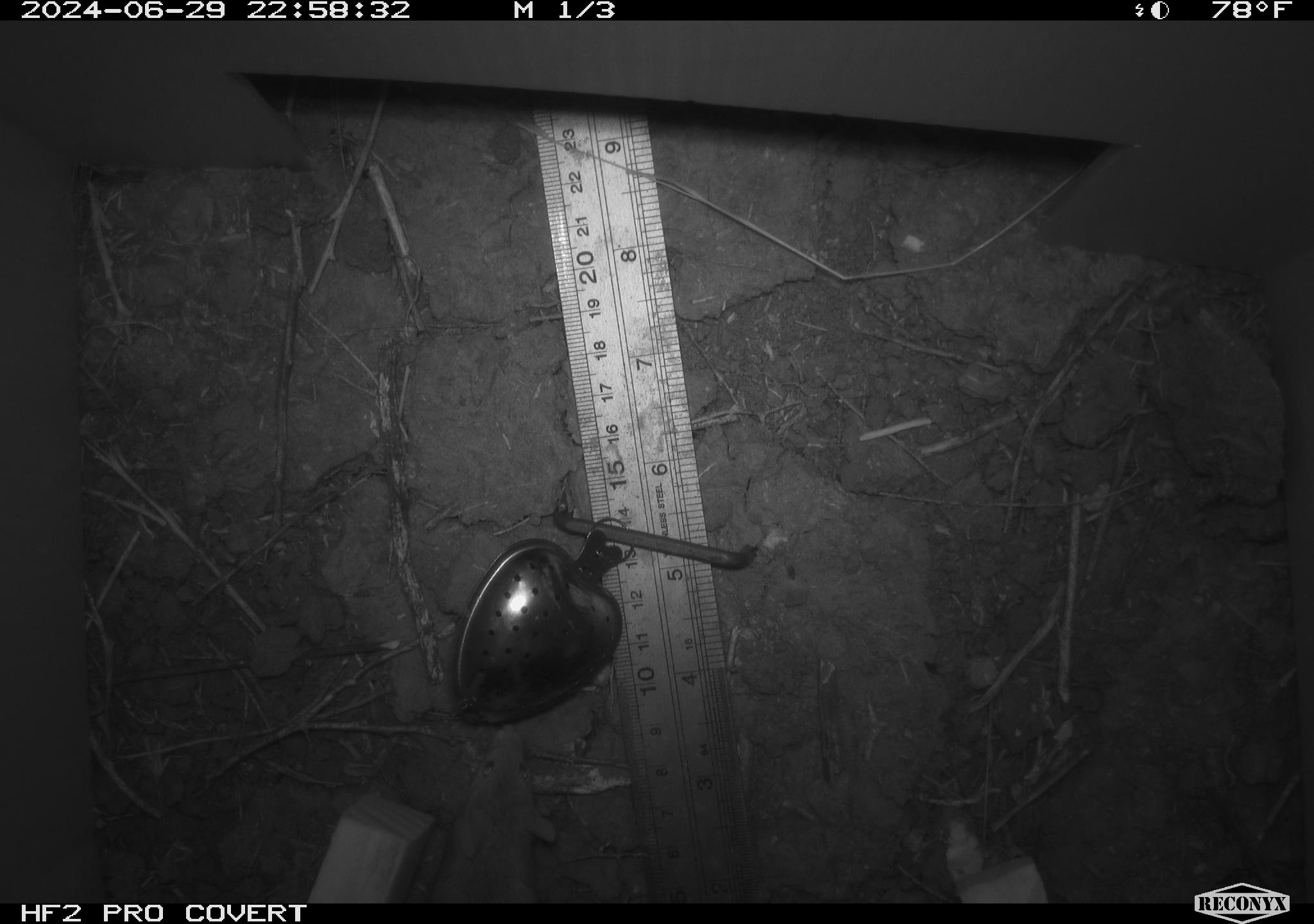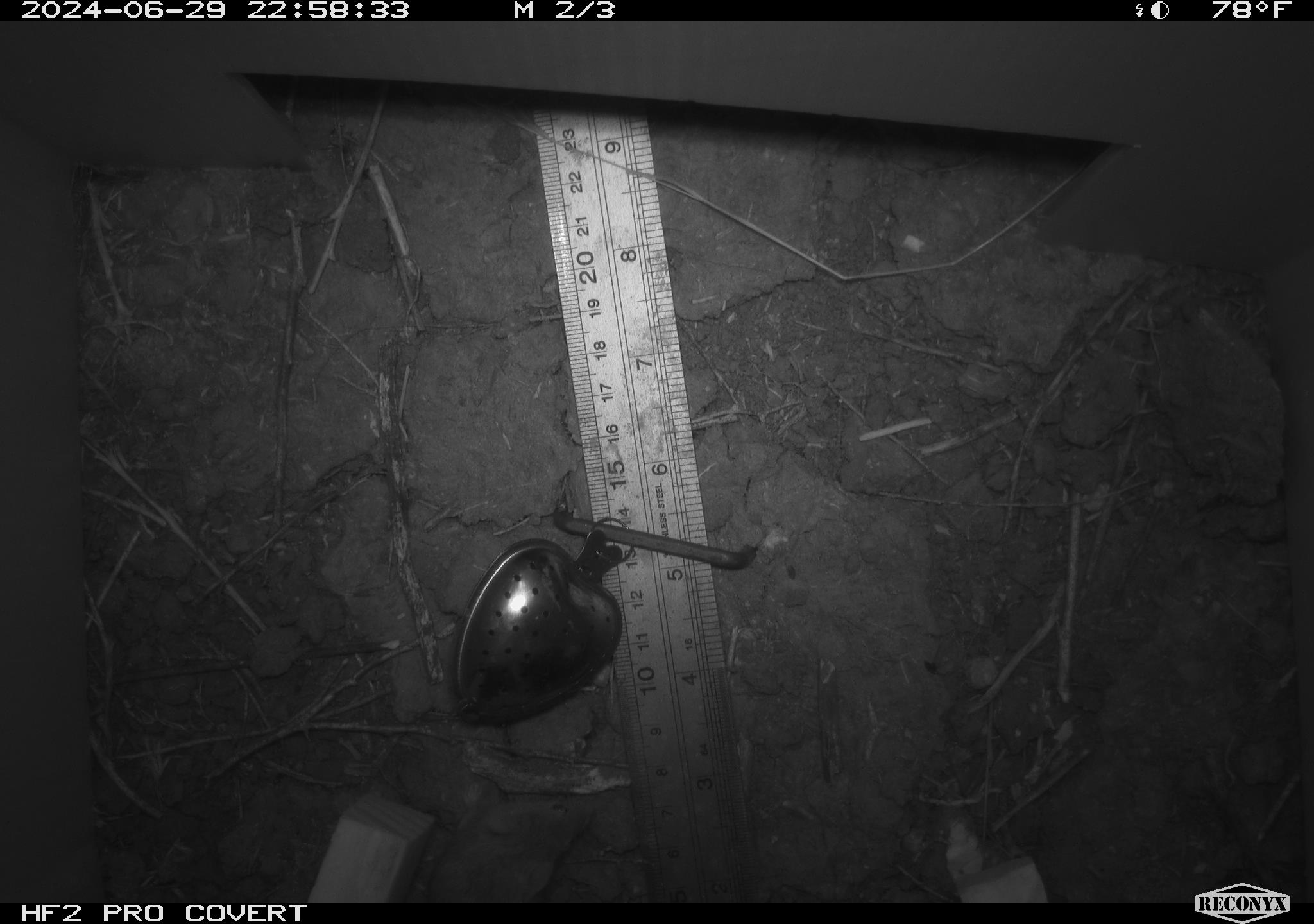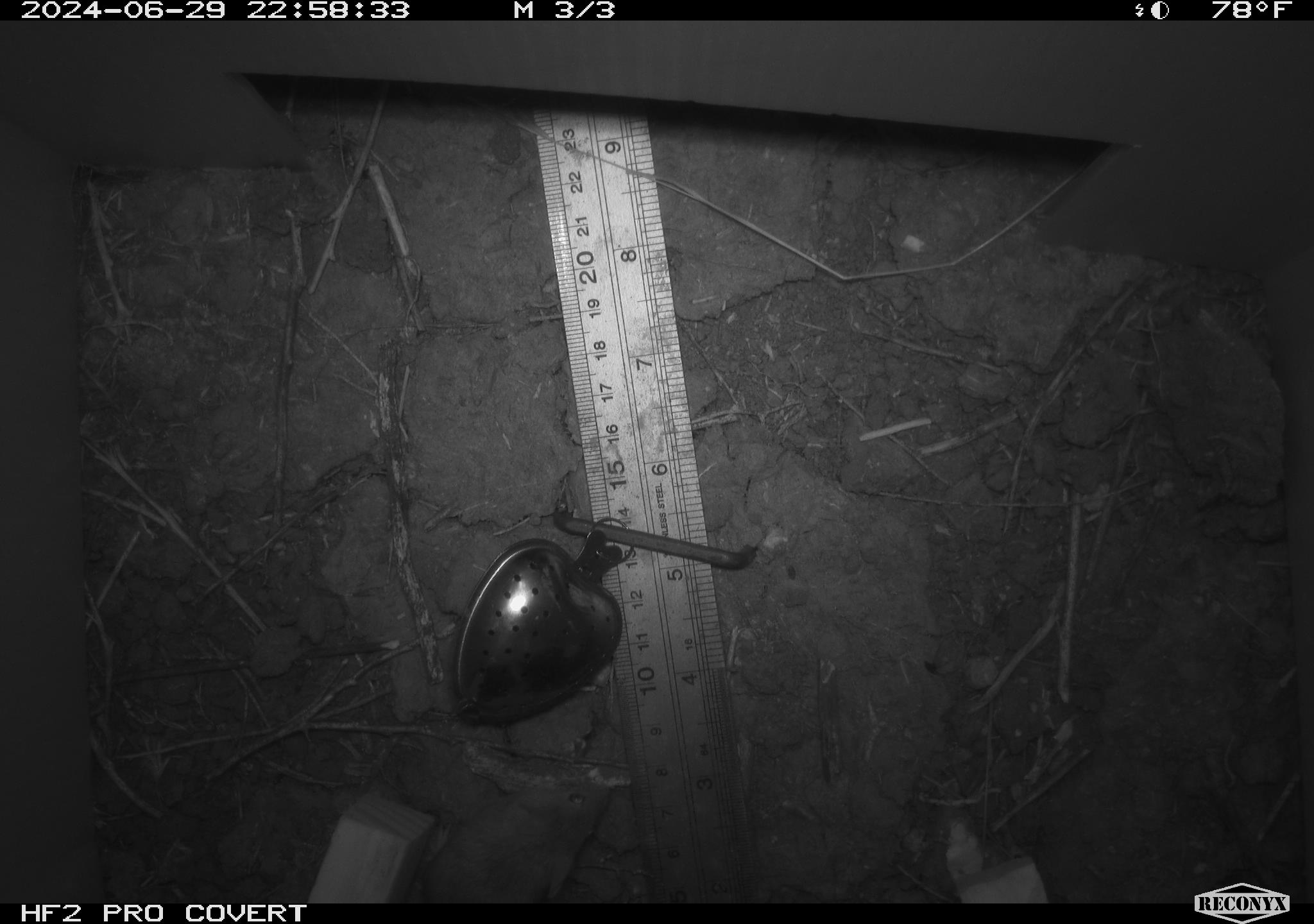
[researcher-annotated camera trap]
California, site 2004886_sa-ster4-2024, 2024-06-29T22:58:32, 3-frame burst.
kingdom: Animalia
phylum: Chordata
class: Mammalia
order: Rodentia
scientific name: Rodentia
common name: mouse species